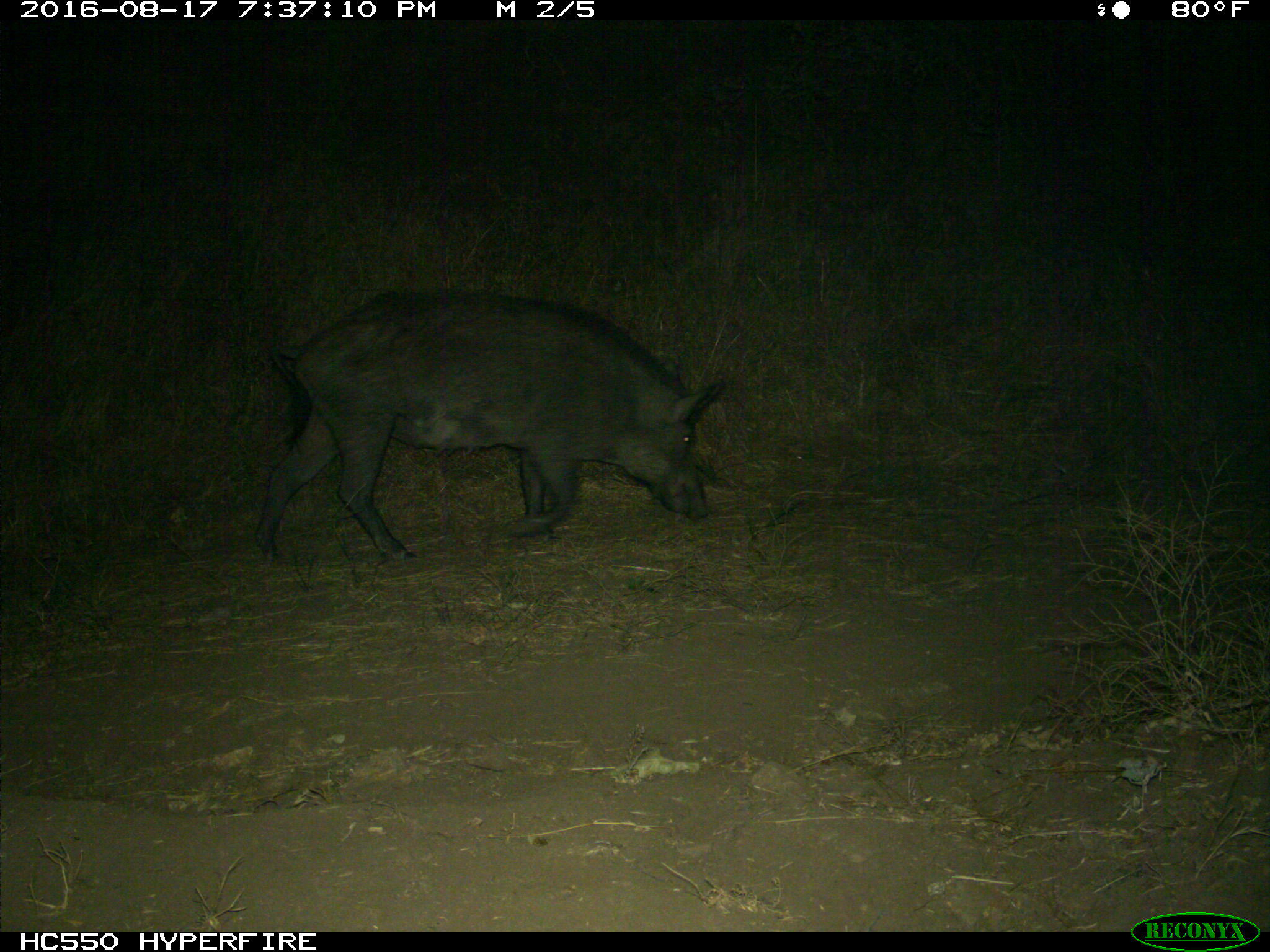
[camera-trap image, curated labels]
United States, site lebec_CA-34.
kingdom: Animalia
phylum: Chordata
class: Mammalia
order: Artiodactyla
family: Suidae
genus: Sus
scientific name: Sus scrofa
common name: wild boar